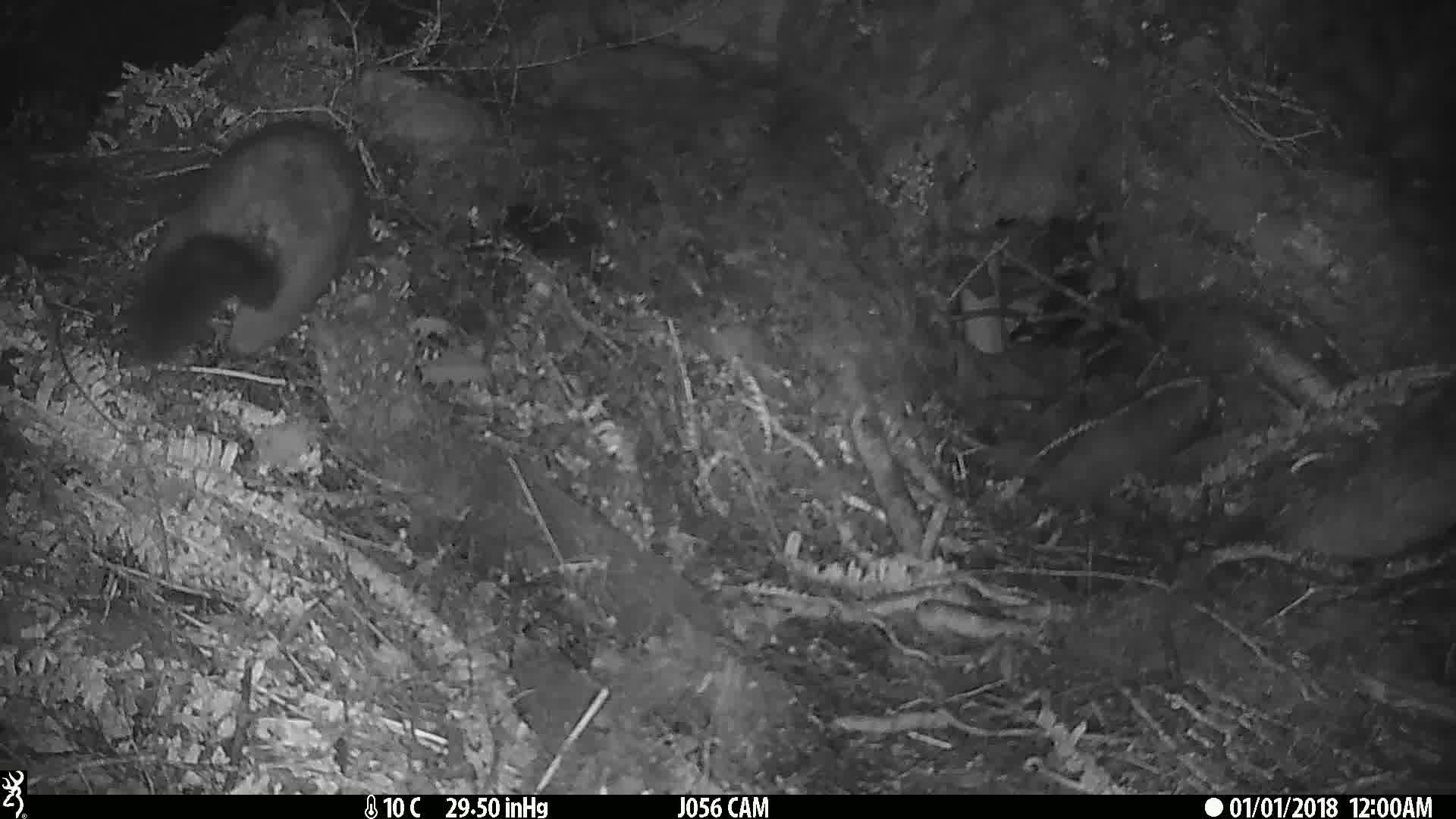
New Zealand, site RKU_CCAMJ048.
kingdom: Animalia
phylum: Chordata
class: Mammalia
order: Diprotodontia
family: Phalangeridae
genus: Trichosurus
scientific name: Trichosurus vulpecula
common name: common brushtail possum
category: possum